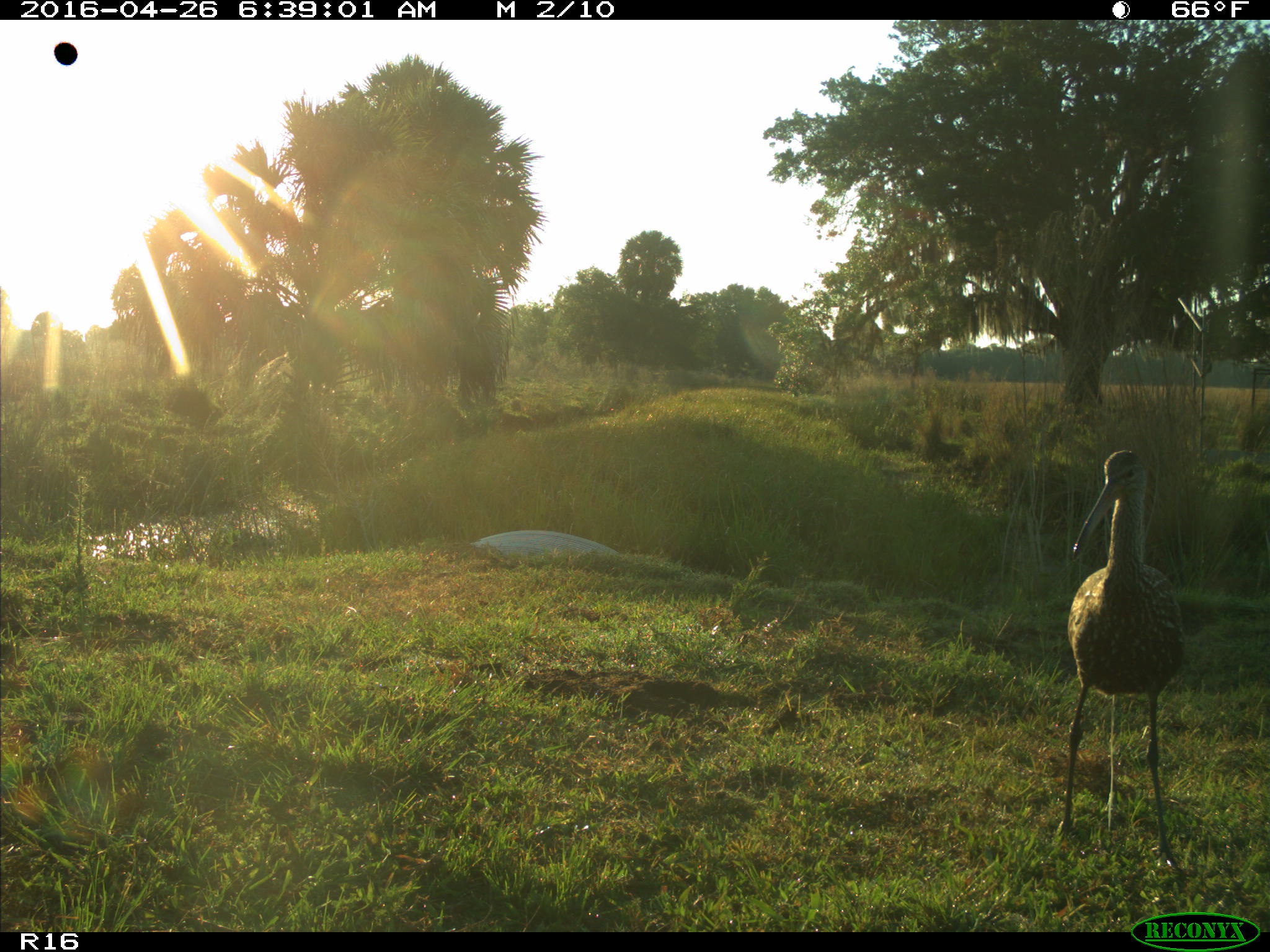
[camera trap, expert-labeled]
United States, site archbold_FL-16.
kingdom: Animalia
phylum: Chordata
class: Aves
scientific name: Aves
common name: birds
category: unidentified bird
Unidentified bird (birds) (Aves).